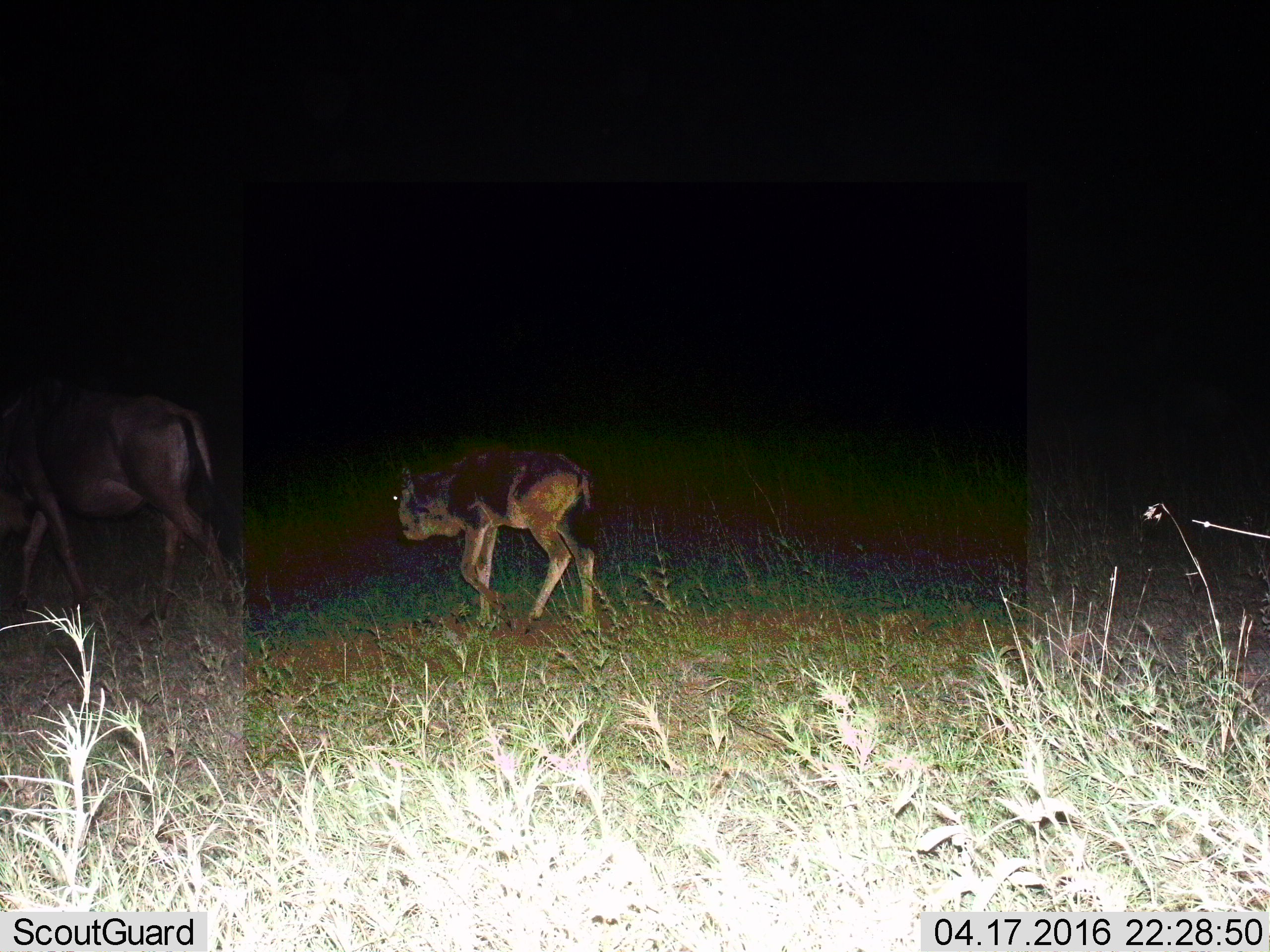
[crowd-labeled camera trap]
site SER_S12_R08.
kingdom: Animalia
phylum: Chordata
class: Mammalia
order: Artiodactyla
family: Bovidae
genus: Connochaetes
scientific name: Connochaetes taurinus taurinus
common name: blue wildebeest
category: wildebeestblue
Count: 2.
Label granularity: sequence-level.